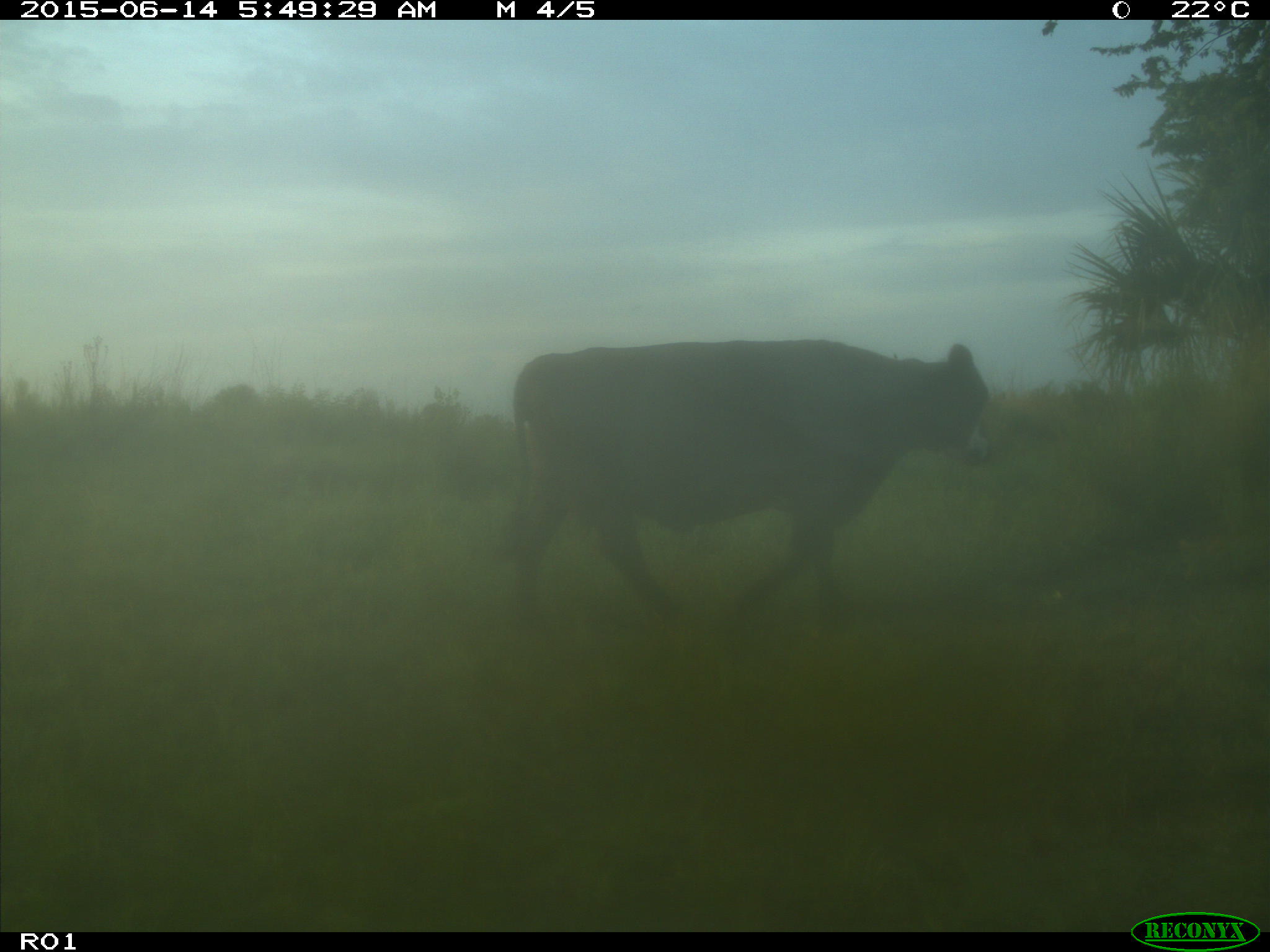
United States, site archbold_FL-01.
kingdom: Animalia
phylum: Chordata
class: Mammalia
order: Artiodactyla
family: Bovidae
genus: Bos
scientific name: Bos taurus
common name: domestic cow